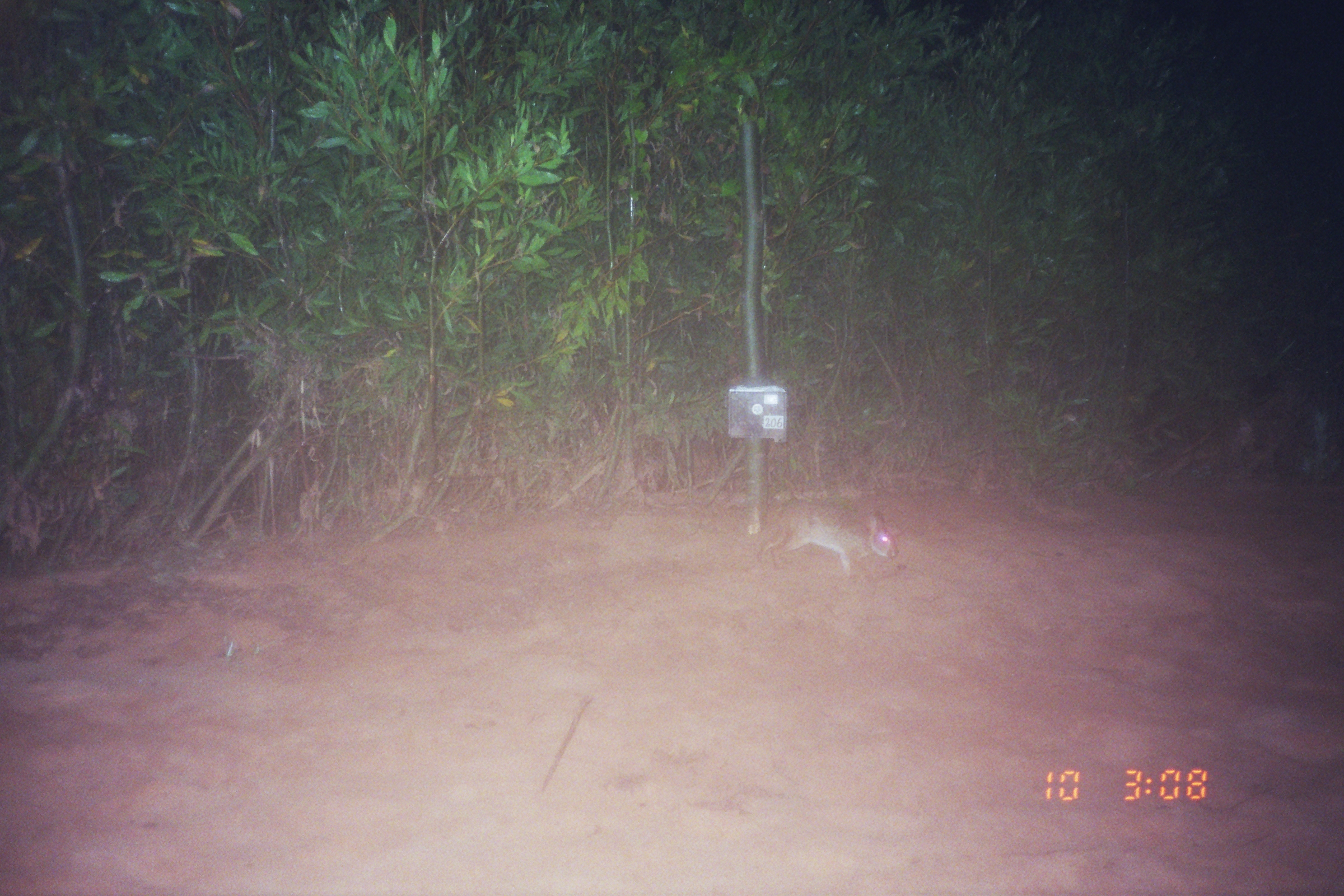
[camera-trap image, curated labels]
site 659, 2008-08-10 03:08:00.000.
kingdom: Animalia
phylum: Chordata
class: Mammalia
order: Lagomorpha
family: Leporidae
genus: Sylvilagus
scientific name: Sylvilagus brasiliensis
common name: tapeti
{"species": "Sylvilagus brasiliensis (tapeti)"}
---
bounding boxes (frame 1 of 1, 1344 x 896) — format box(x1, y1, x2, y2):
sylvilagus brasiliensis: box(757, 501, 897, 579)